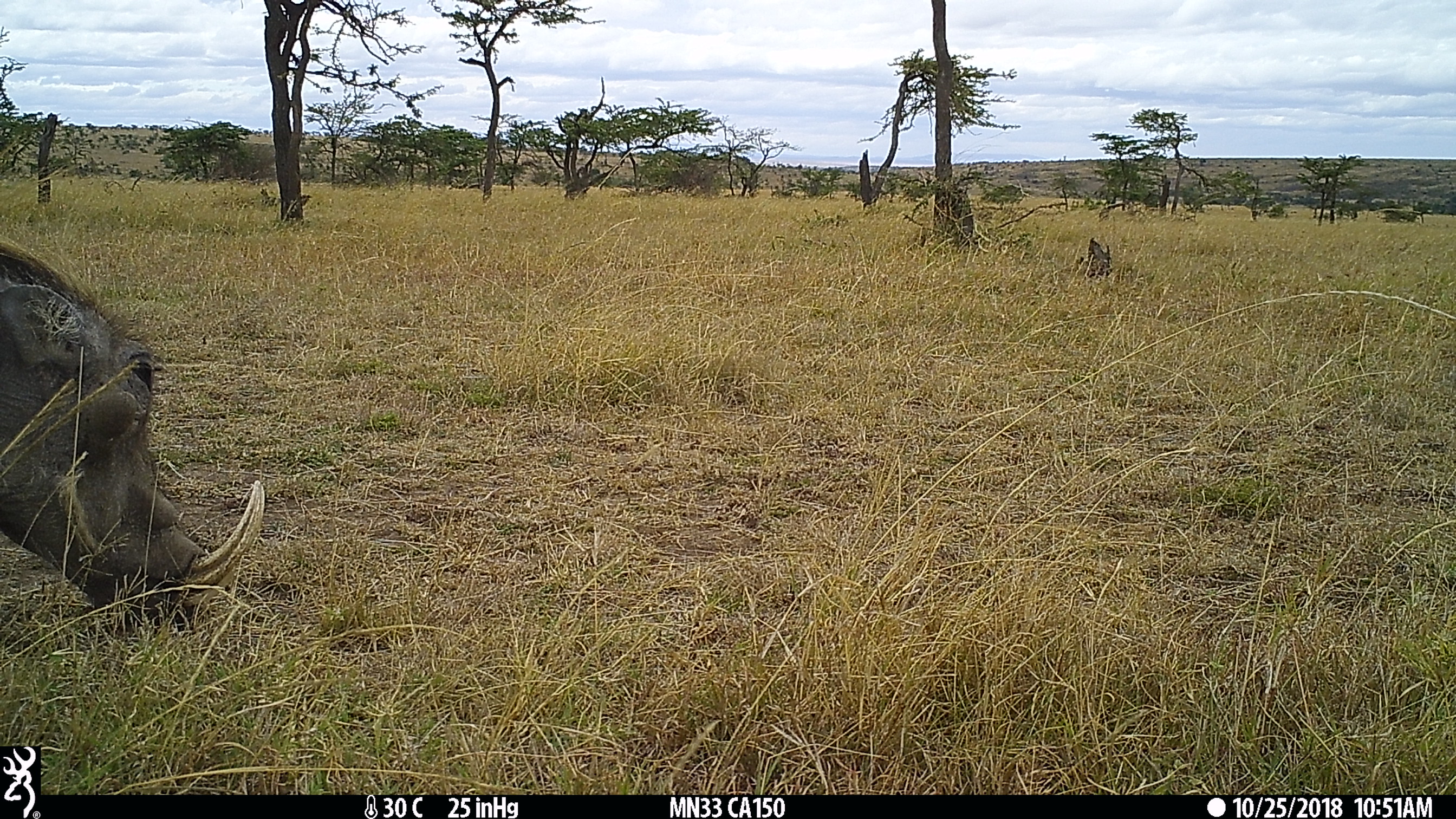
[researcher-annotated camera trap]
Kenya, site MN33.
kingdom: Animalia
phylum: Chordata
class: Mammalia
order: Artiodactyla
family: Suidae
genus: Phacochoerus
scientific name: Phacochoerus africanus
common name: common warthog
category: warthog